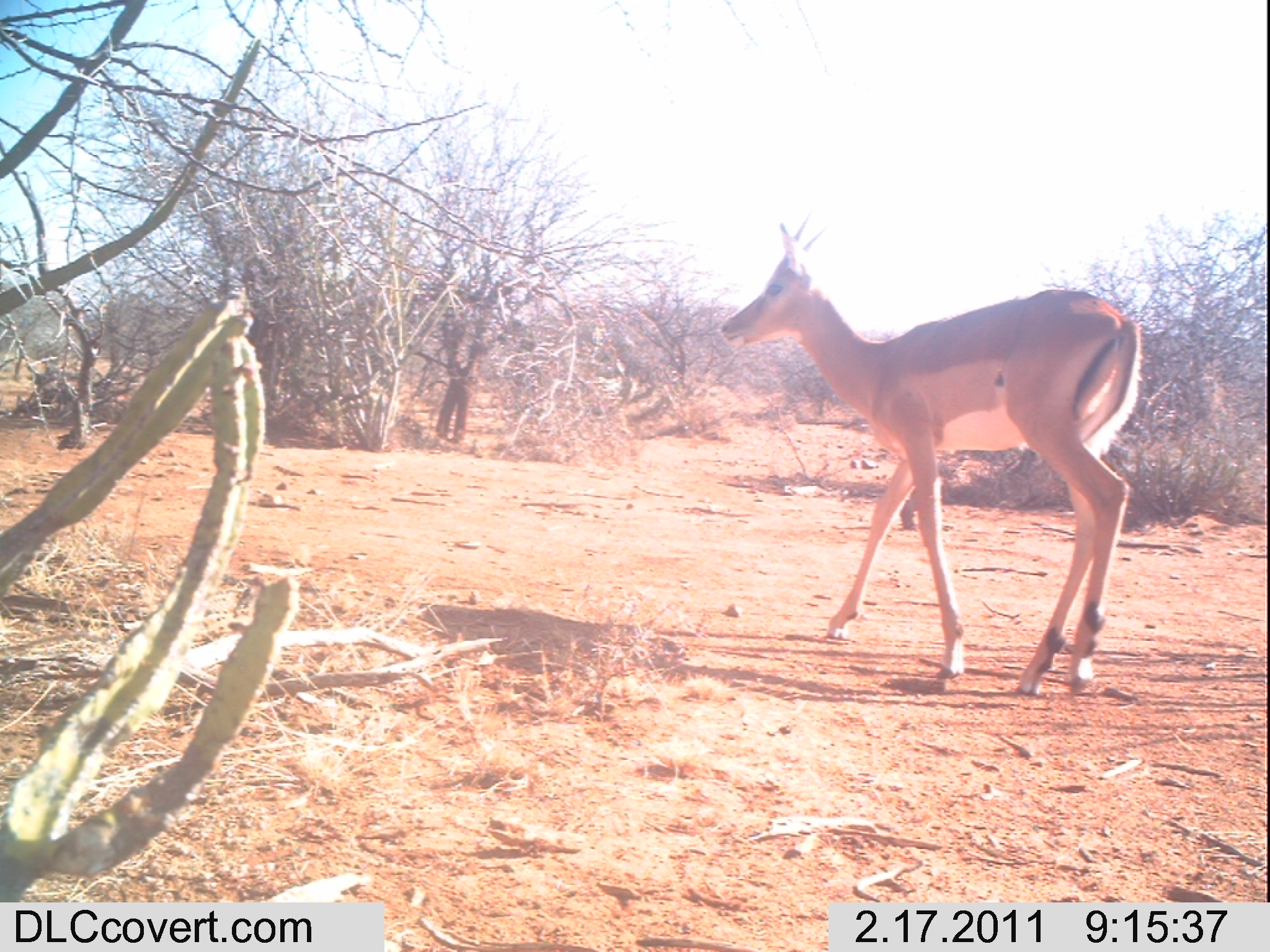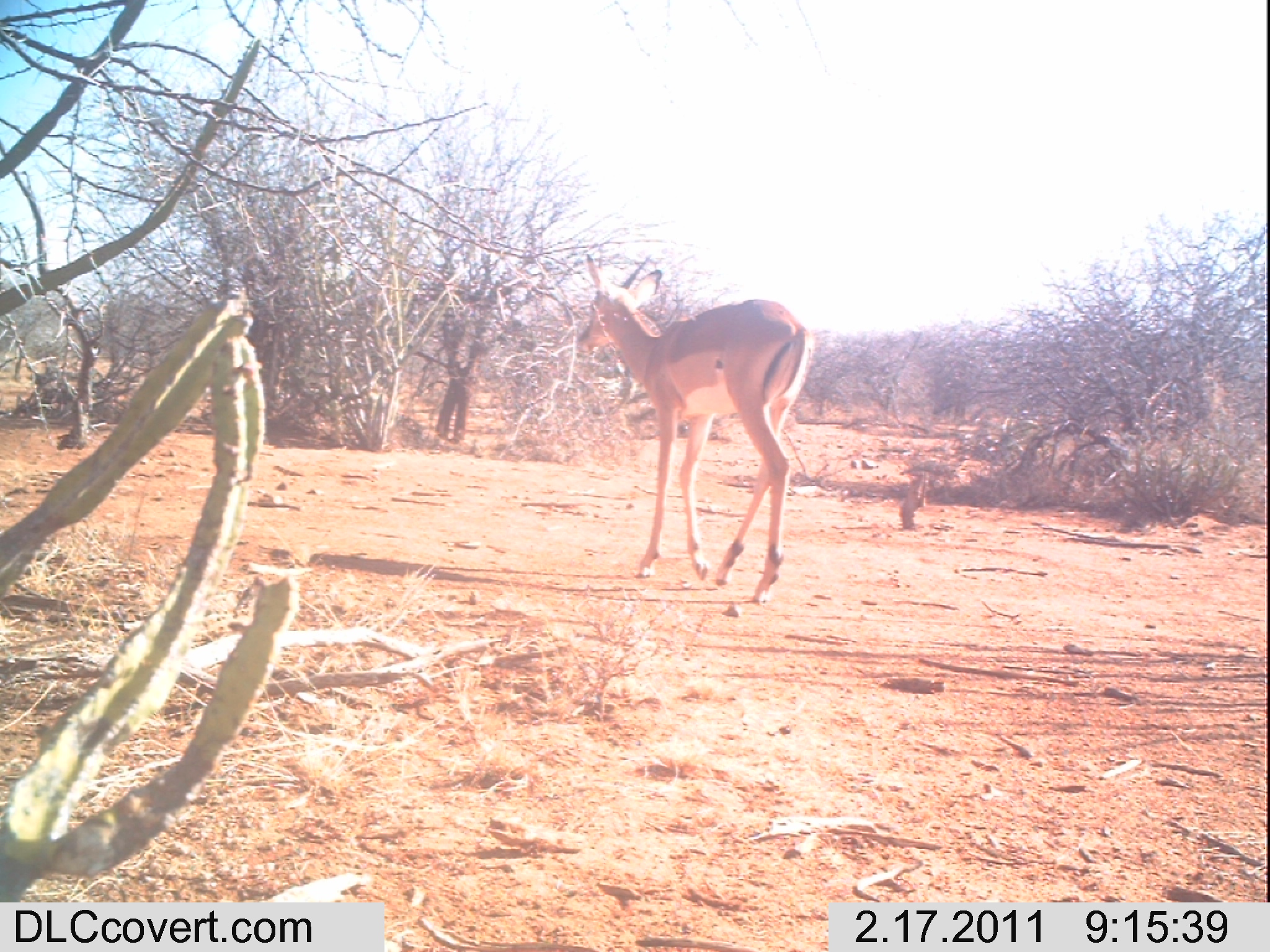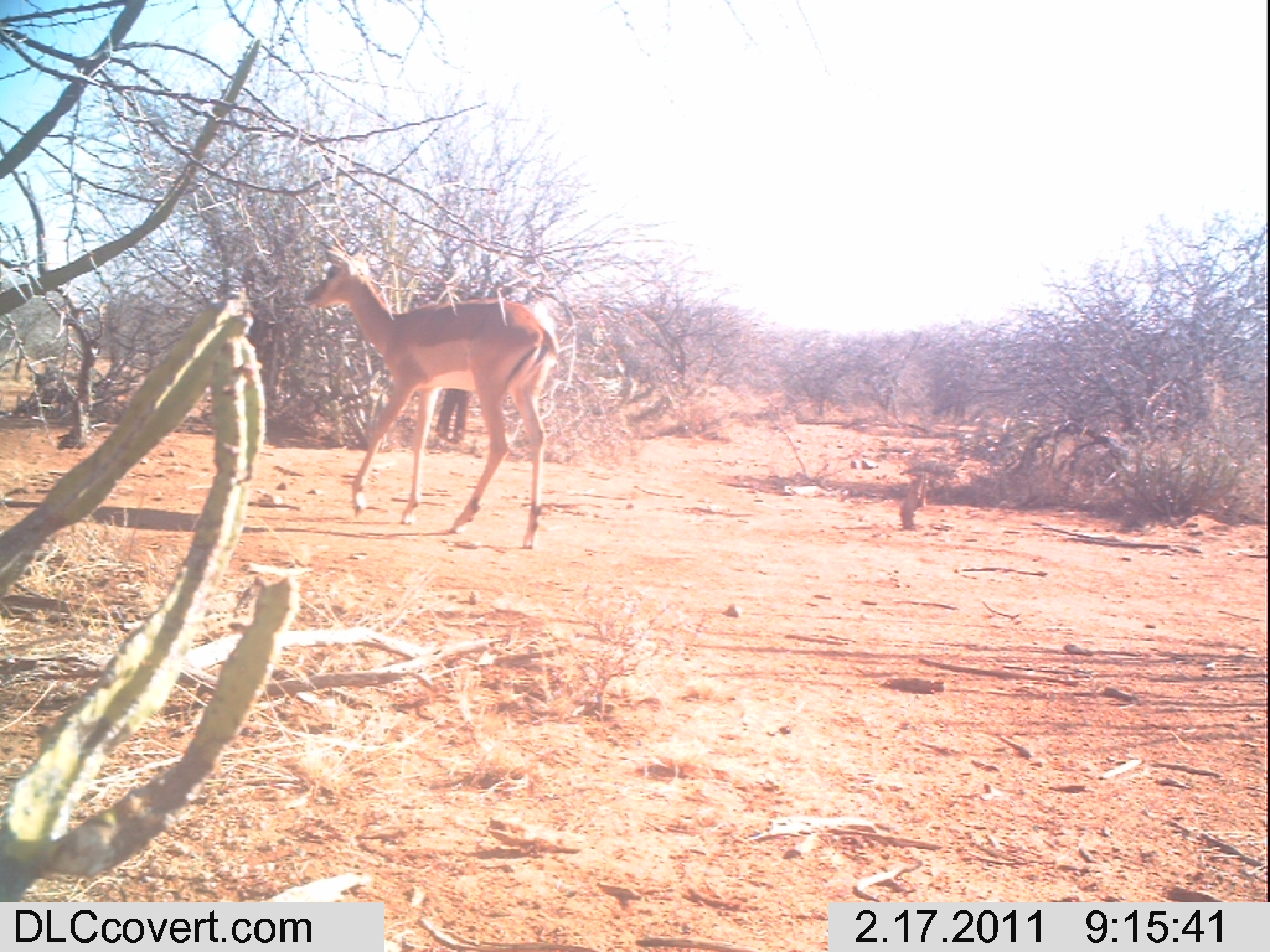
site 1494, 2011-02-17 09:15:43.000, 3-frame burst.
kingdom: Animalia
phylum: Chordata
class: Mammalia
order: Artiodactyla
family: Bovidae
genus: Aepyceros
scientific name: Aepyceros melampus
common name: impala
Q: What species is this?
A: Aepyceros melampus (impala).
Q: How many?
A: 1.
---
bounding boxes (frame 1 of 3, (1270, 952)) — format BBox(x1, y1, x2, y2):
aepyceros melampus: BBox(716, 204, 1141, 698)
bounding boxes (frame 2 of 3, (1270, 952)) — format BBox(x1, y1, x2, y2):
aepyceros melampus: BBox(575, 252, 815, 604)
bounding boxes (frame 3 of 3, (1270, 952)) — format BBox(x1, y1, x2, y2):
aepyceros melampus: BBox(301, 234, 560, 549)